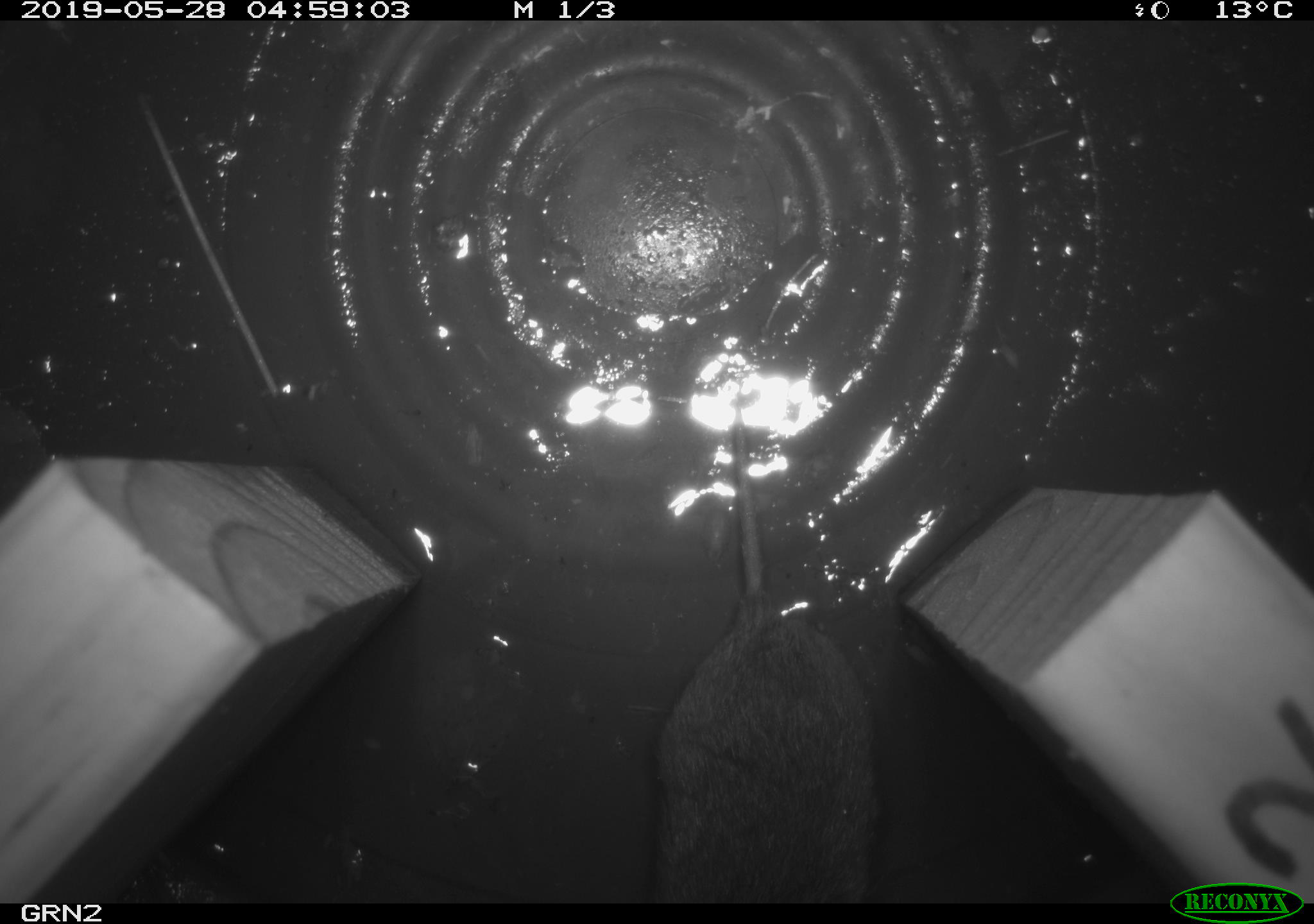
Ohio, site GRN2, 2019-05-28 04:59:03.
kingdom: Animalia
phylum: Chordata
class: Mammalia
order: Rodentia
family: Cricetidae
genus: Microtus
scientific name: Microtus pennsylvanicus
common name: meadow vole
Meadow vole (Microtus pennsylvanicus).